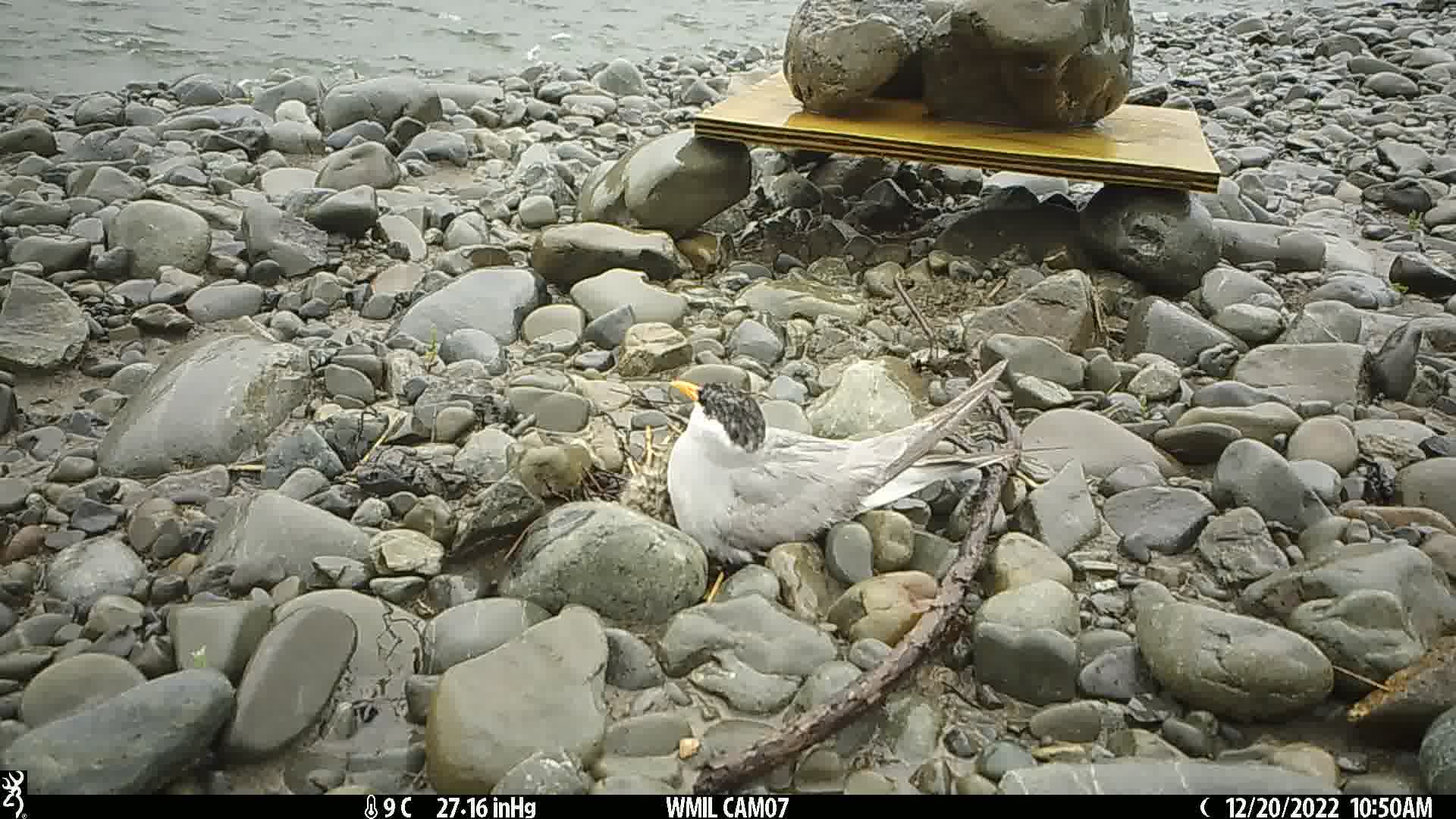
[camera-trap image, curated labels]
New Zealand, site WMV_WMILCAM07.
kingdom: Animalia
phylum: Chordata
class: Aves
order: Charadriiformes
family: Laridae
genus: Chlidonias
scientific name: Chlidonias albostriatus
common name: black-fronted tern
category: black fronted tern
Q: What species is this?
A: Black fronted tern (black-fronted tern) (Chlidonias albostriatus).